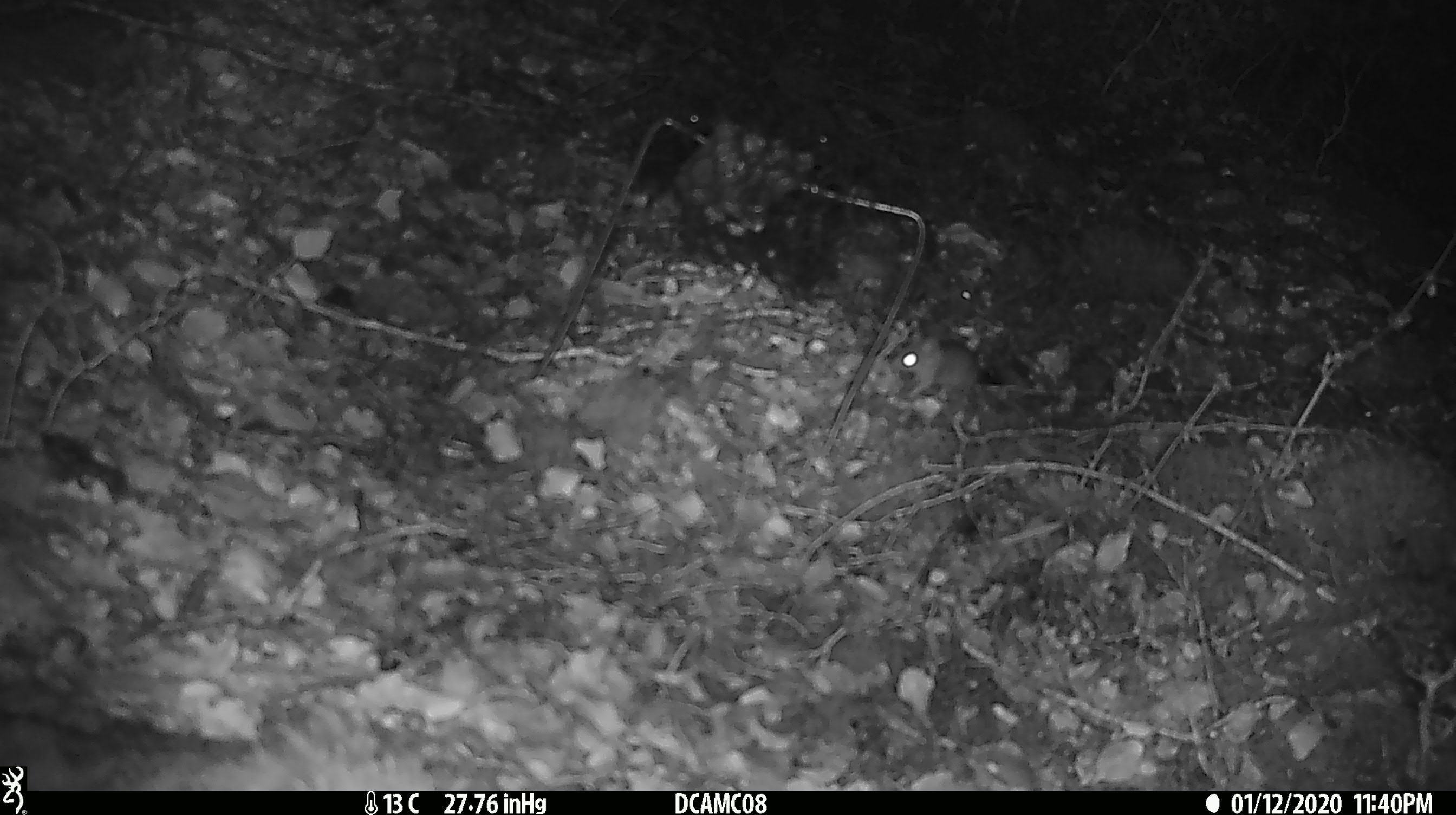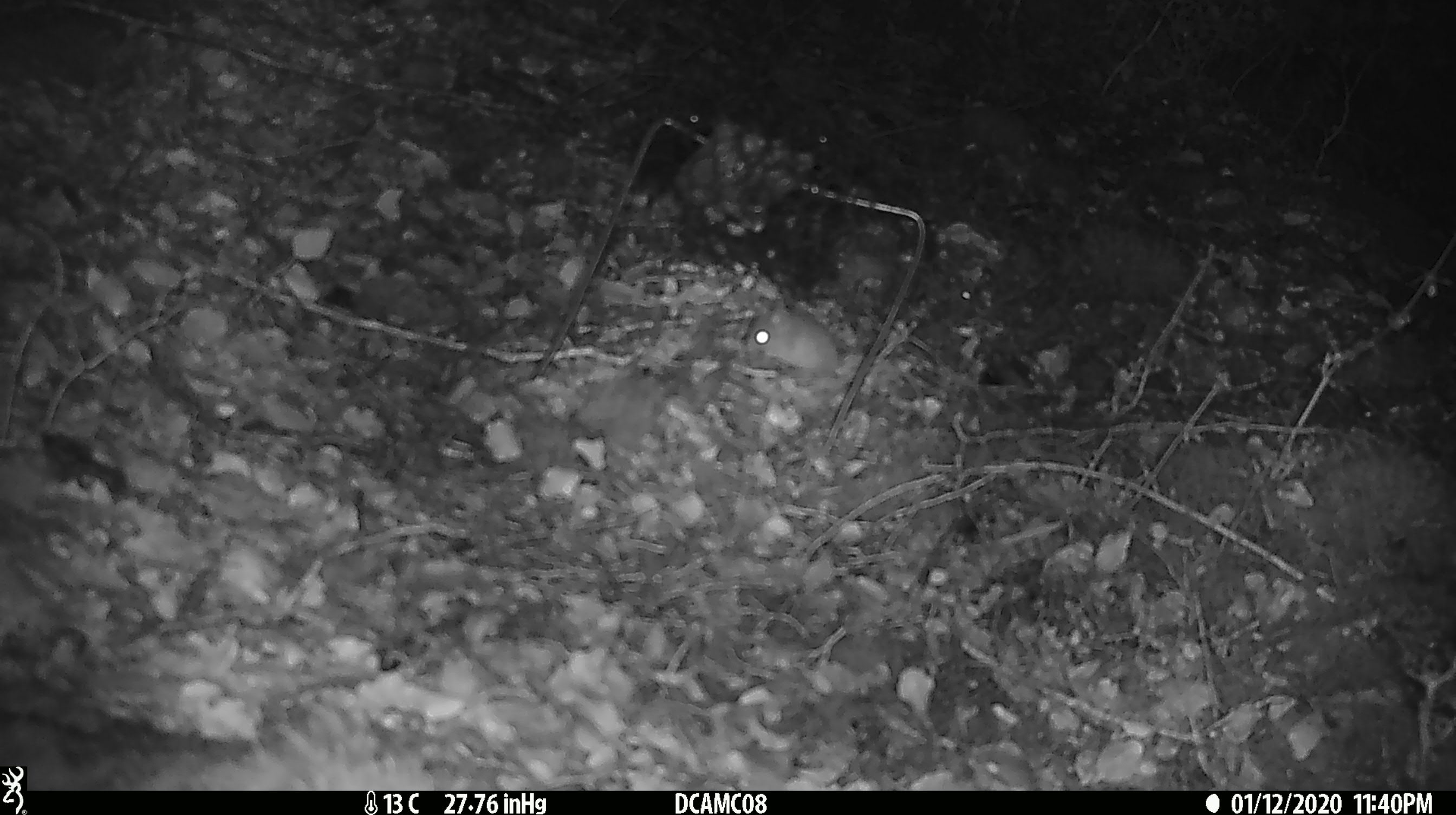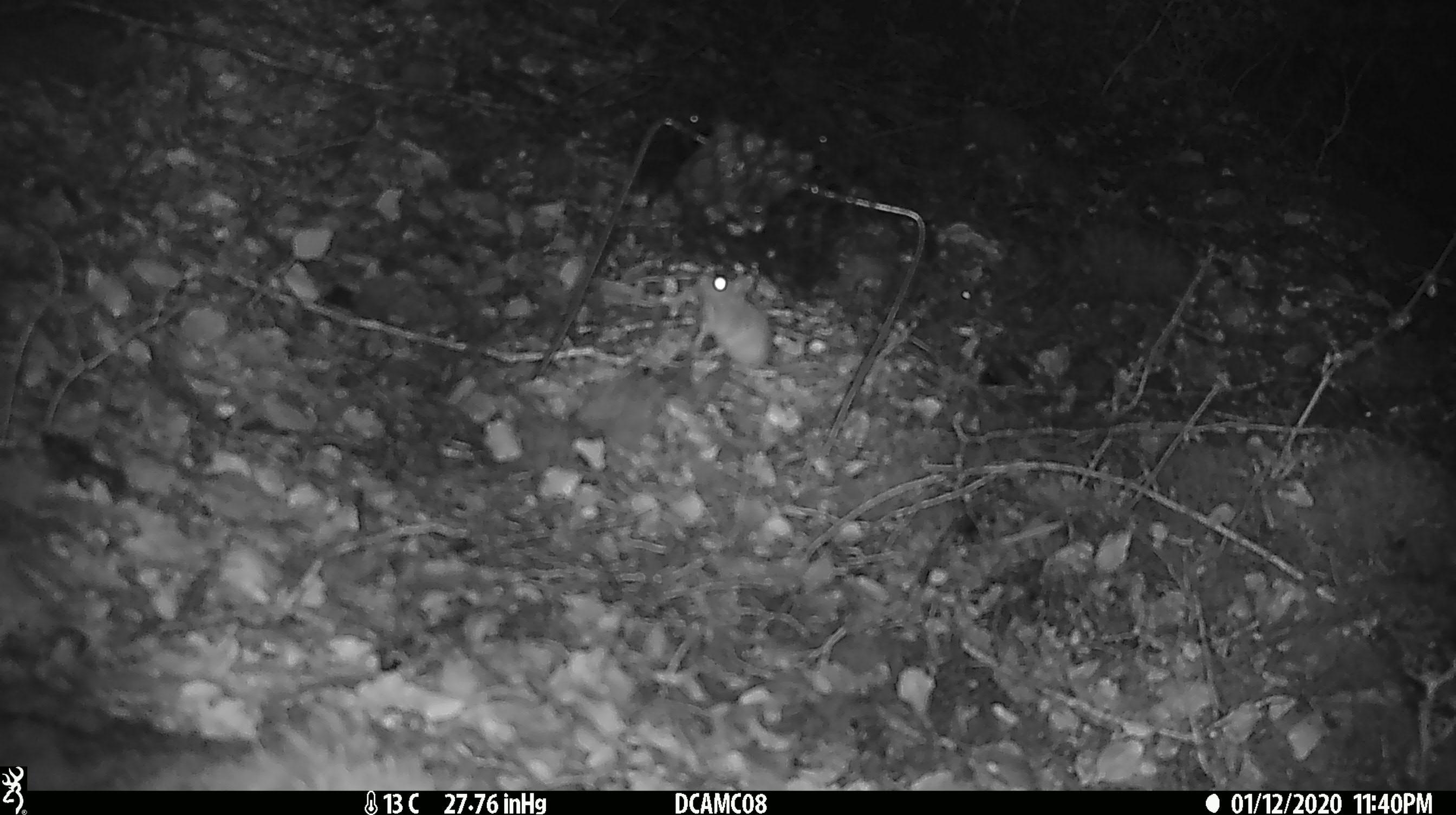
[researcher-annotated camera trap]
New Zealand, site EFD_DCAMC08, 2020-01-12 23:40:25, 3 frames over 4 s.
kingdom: Animalia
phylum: Chordata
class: Mammalia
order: Rodentia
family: Muridae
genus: Mus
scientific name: Mus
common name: mouse